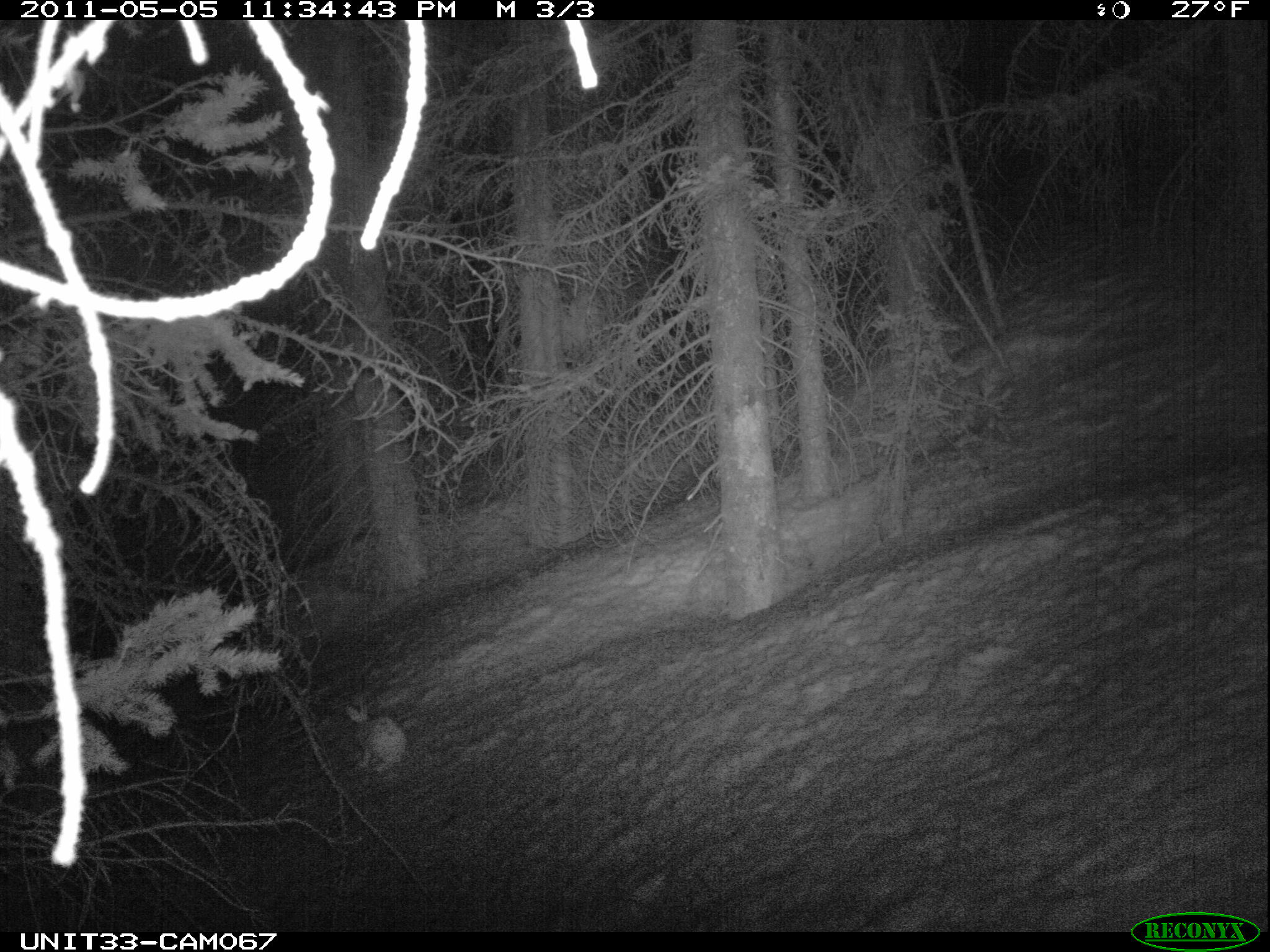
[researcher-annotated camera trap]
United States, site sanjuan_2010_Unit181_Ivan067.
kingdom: Animalia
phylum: Chordata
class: Mammalia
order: Lagomorpha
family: Leporidae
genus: Lepus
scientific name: Lepus americanus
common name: snowshoe hare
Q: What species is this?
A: Lepus americanus (snowshoe hare).